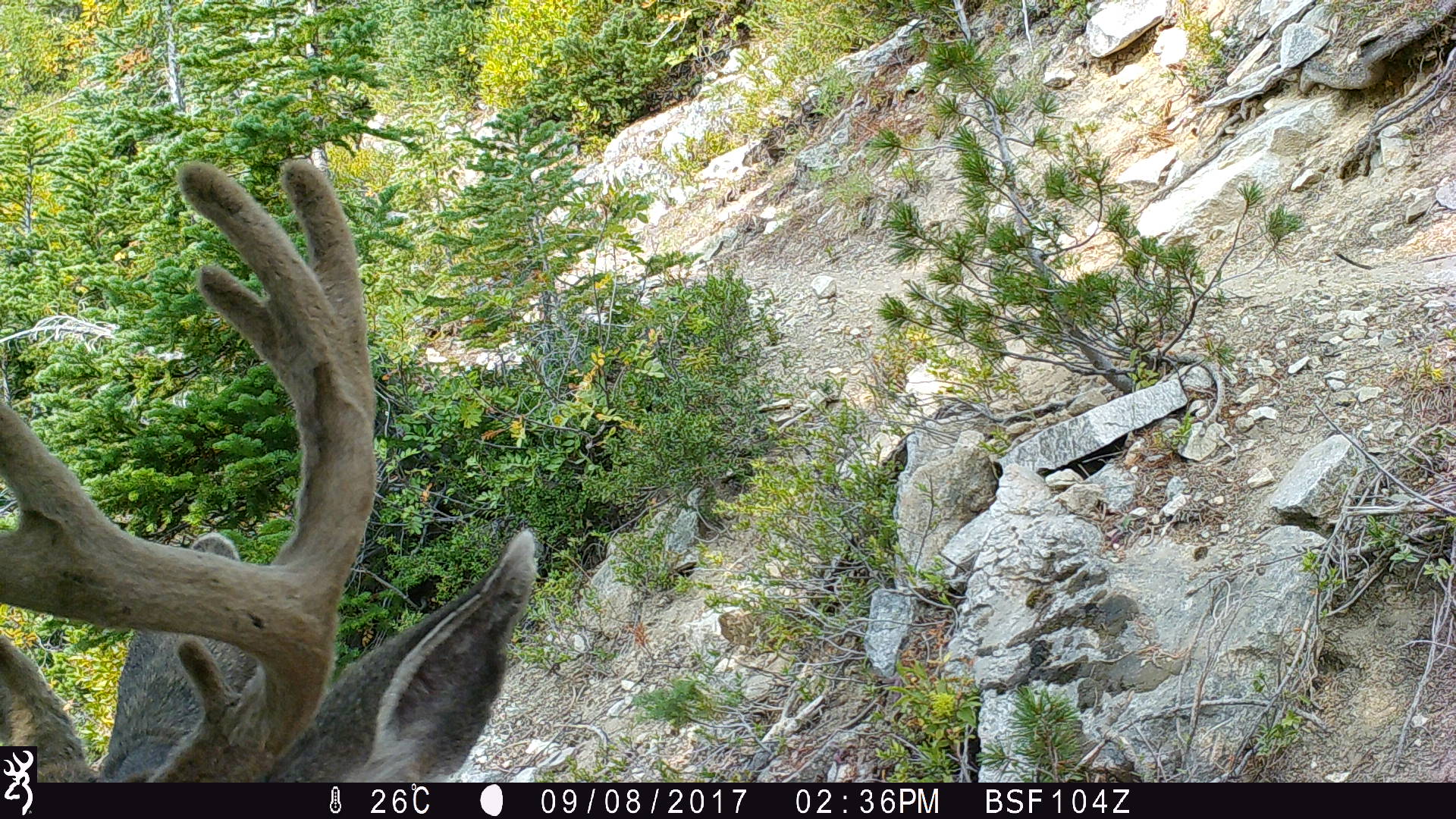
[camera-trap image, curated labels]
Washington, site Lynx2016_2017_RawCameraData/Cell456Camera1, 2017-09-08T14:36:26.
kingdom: Animalia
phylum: Chordata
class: Mammalia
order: Artiodactyla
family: Cervidae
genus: Odocoileus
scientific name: Odocoileus hemionus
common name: mule deer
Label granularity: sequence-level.